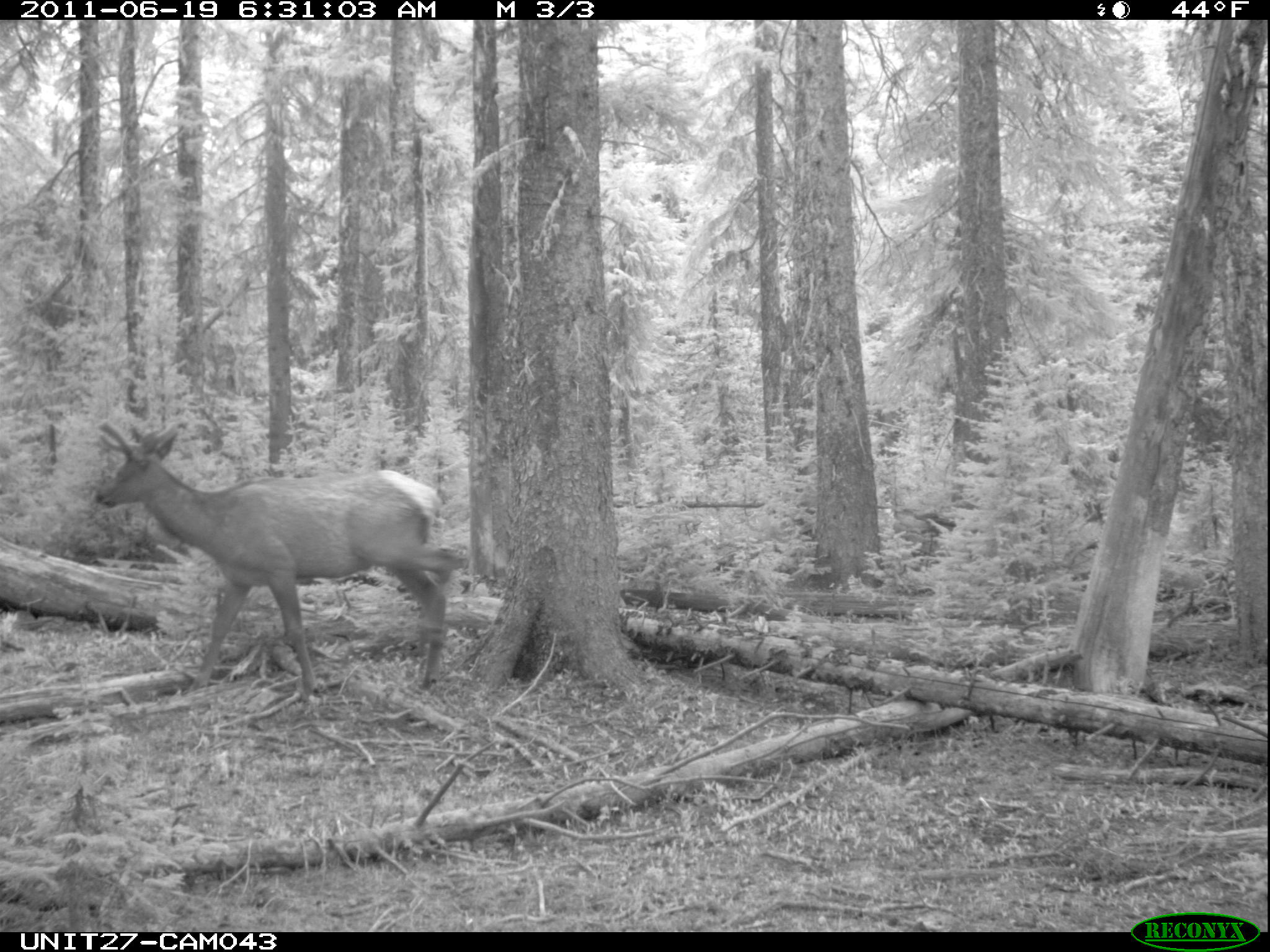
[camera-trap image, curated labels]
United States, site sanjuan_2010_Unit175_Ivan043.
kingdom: Animalia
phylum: Chordata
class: Mammalia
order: Artiodactyla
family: Cervidae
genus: Cervus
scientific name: Cervus elaphus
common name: red deer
Cervus elaphus (red deer).